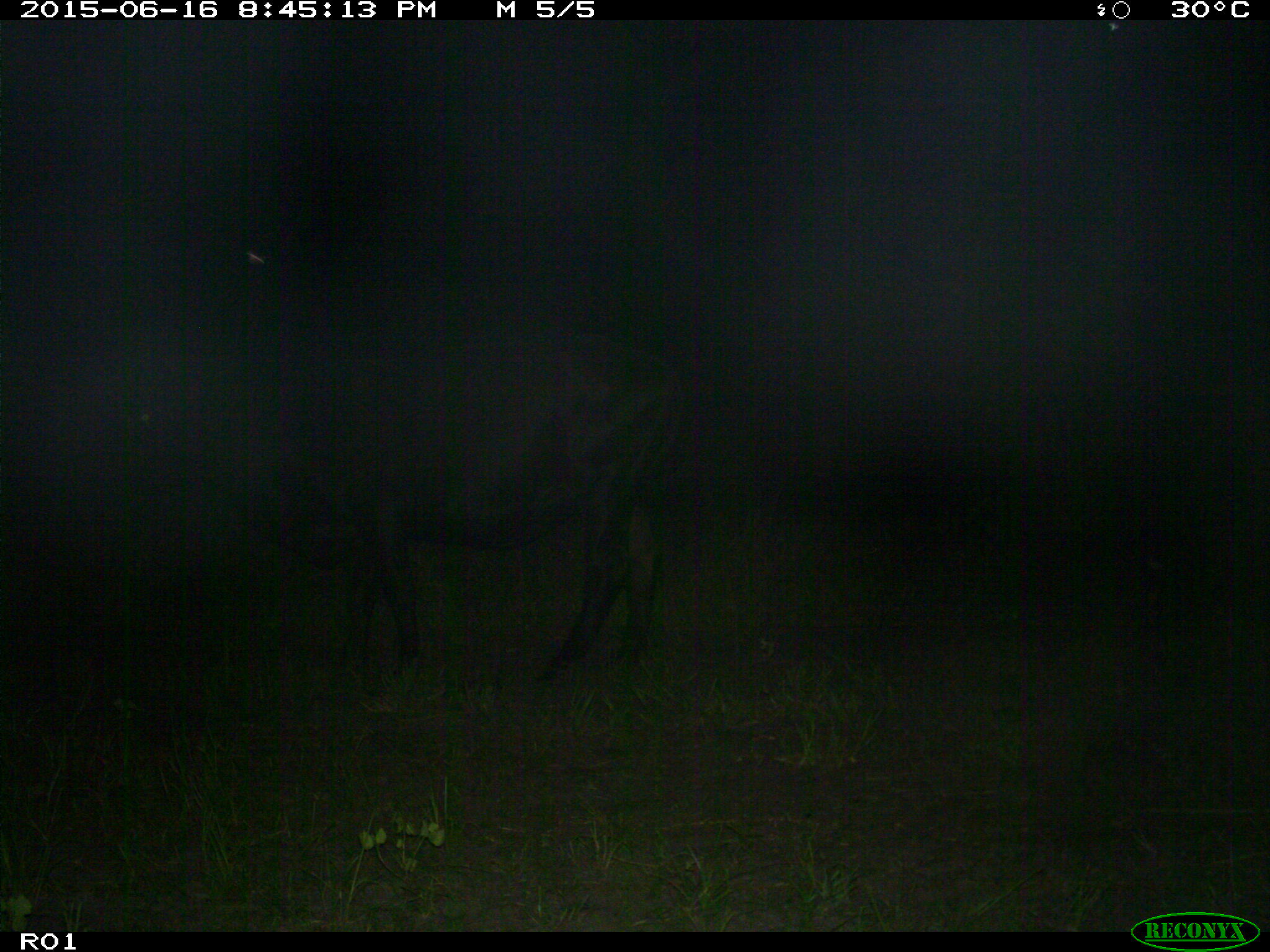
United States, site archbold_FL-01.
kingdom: Animalia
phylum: Chordata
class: Mammalia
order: Artiodactyla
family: Bovidae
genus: Bos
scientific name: Bos taurus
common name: domestic cow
Bos taurus (domestic cow).